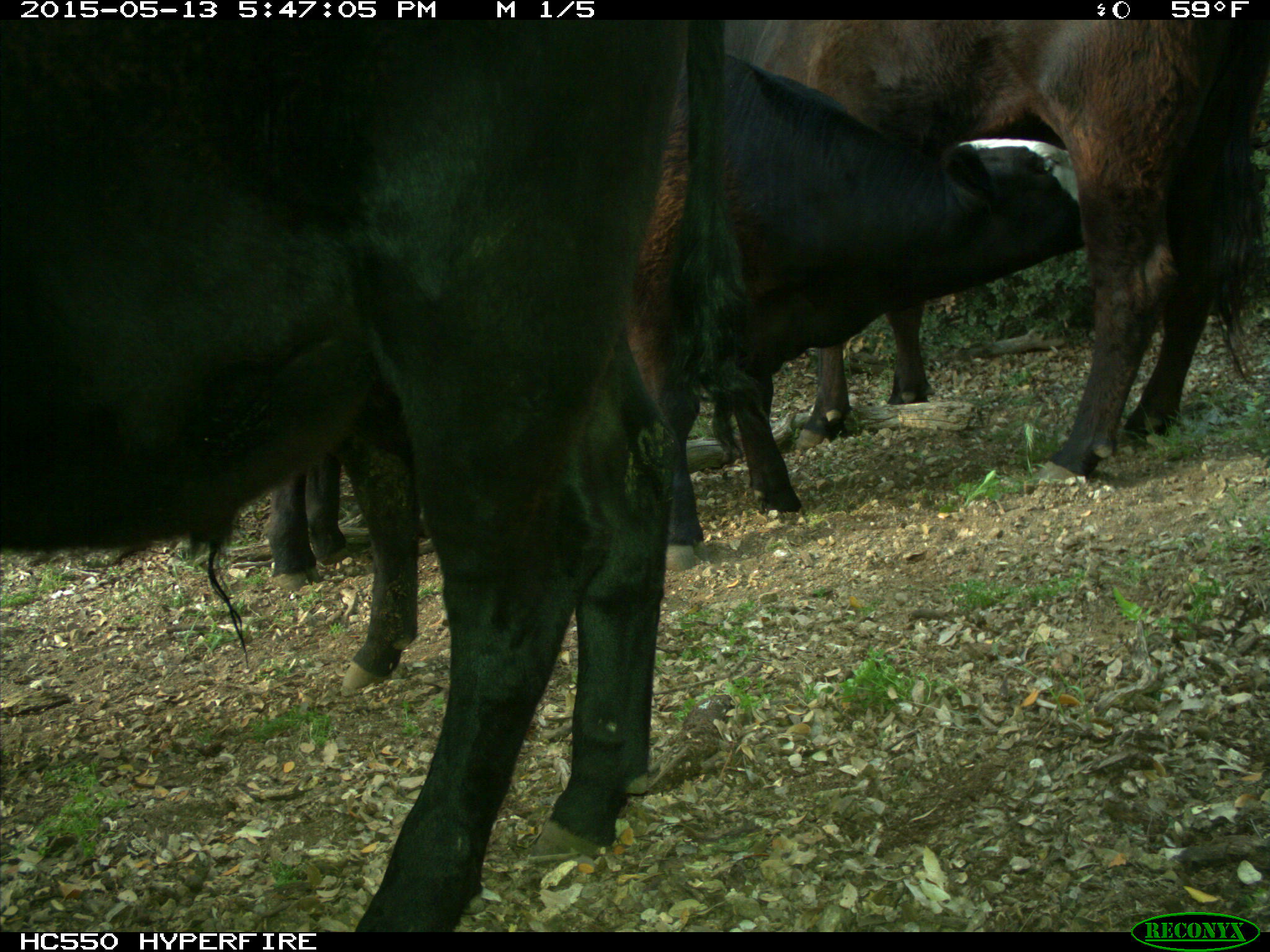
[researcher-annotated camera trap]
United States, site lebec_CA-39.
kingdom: Animalia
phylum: Chordata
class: Mammalia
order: Artiodactyla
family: Bovidae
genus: Bos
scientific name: Bos taurus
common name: domestic cow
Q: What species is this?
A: Bos taurus (domestic cow).